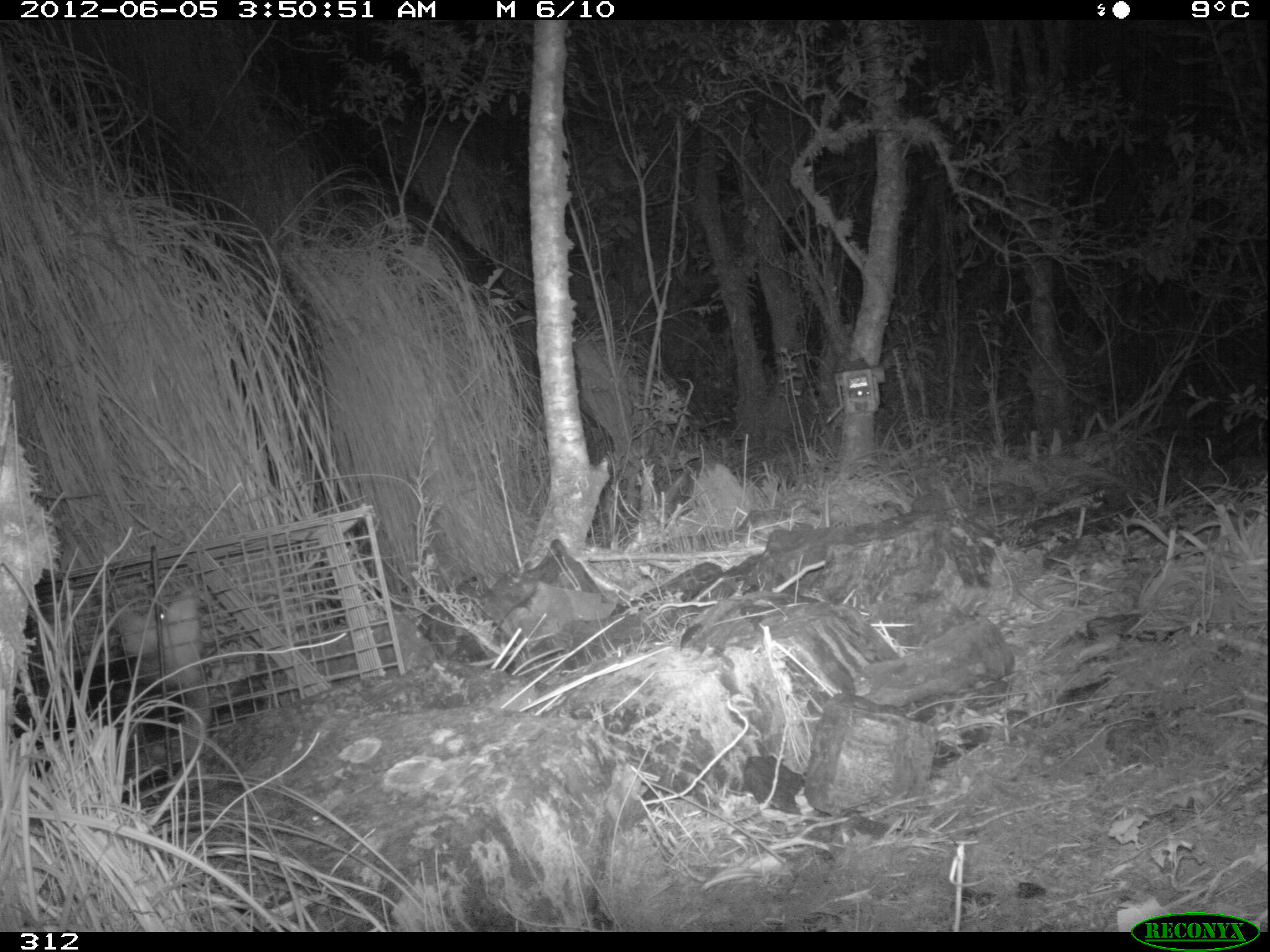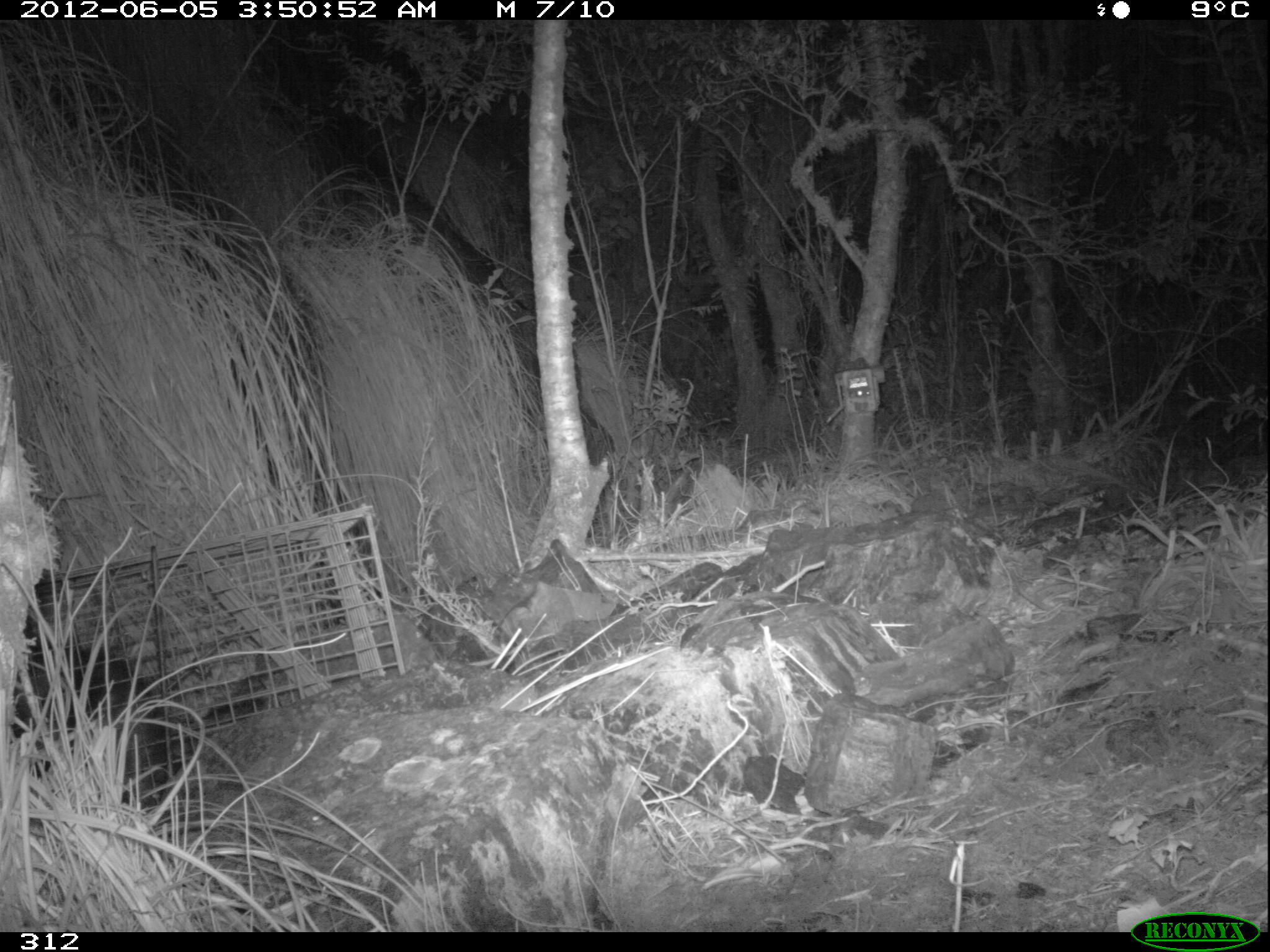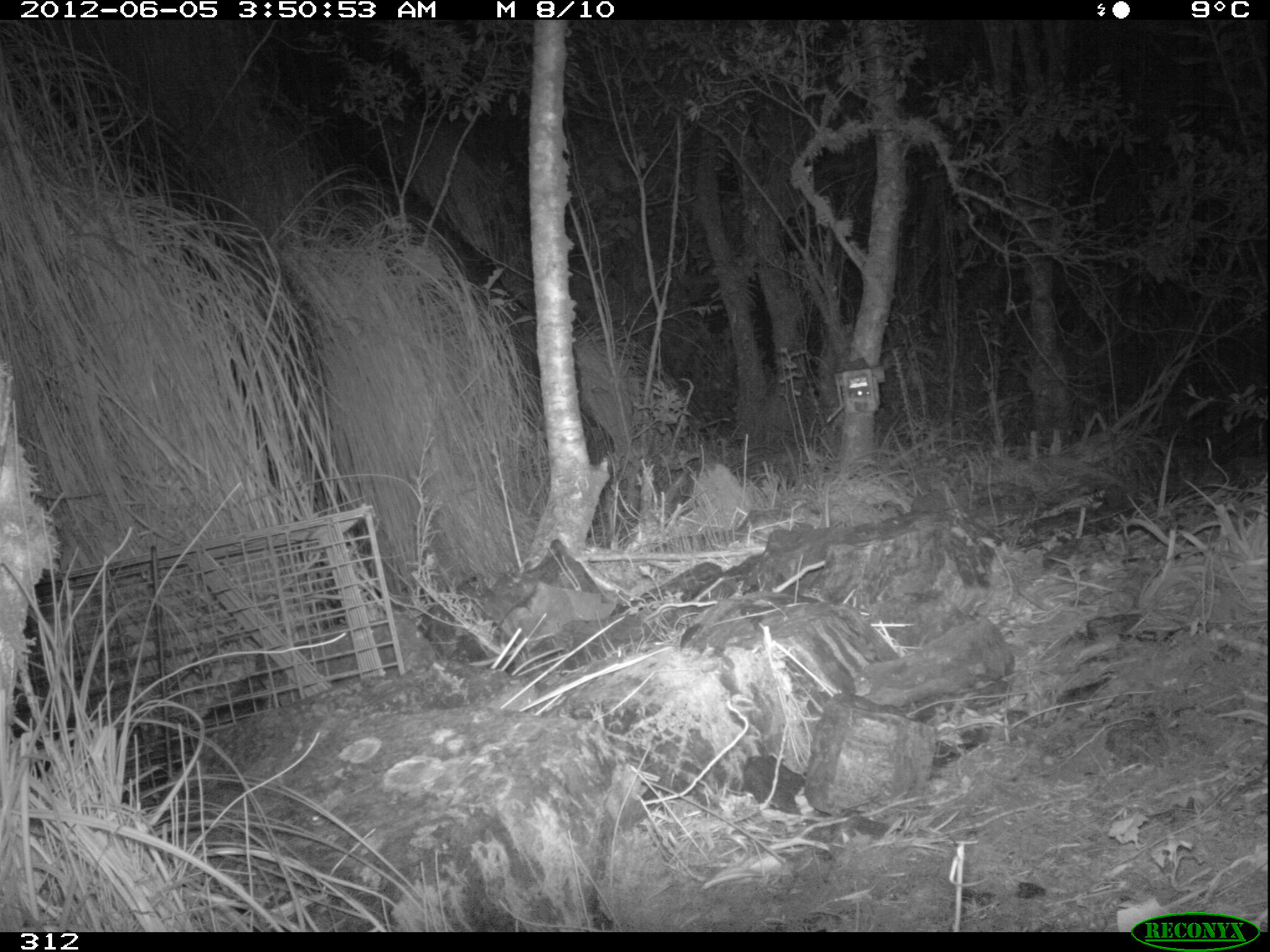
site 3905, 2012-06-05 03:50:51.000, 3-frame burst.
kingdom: Animalia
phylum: Chordata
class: Mammalia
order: Didelphimorphia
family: Didelphidae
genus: Didelphis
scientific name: Didelphis pernigra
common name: andean white-eared opossum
Didelphis pernigra (andean white-eared opossum).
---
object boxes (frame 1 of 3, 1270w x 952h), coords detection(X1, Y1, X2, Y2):
didelphis pernigra: detection(6, 587, 211, 775)